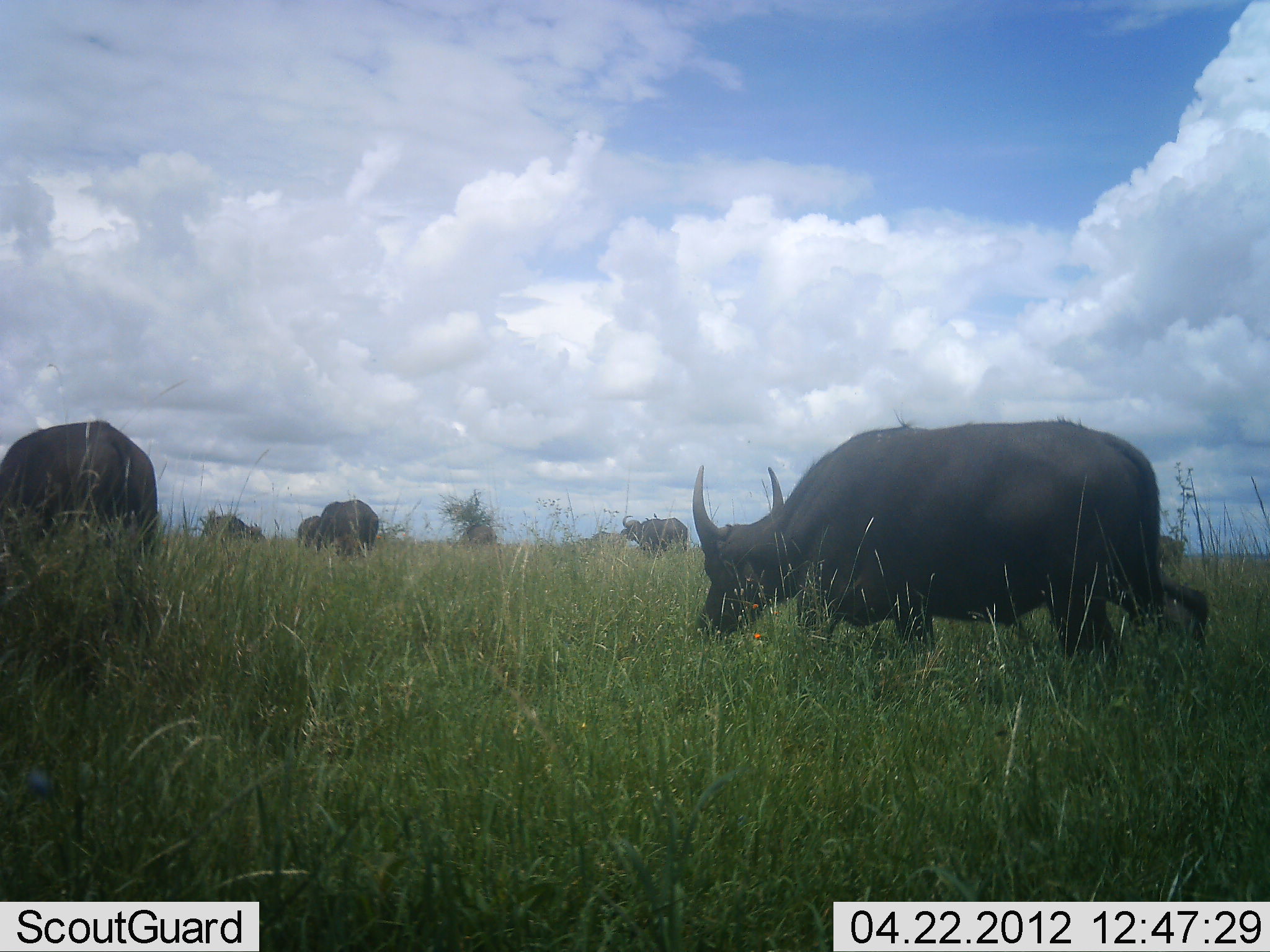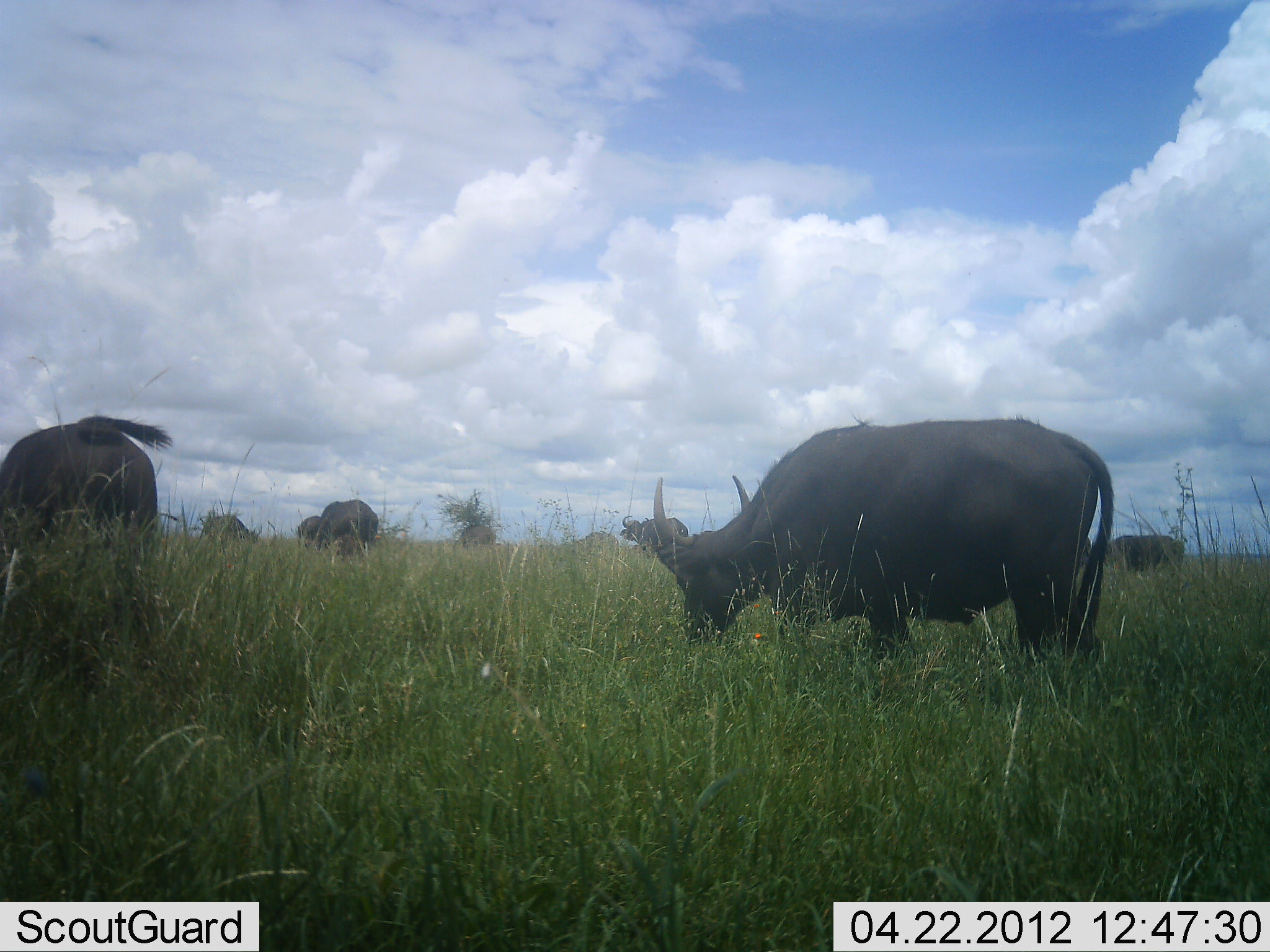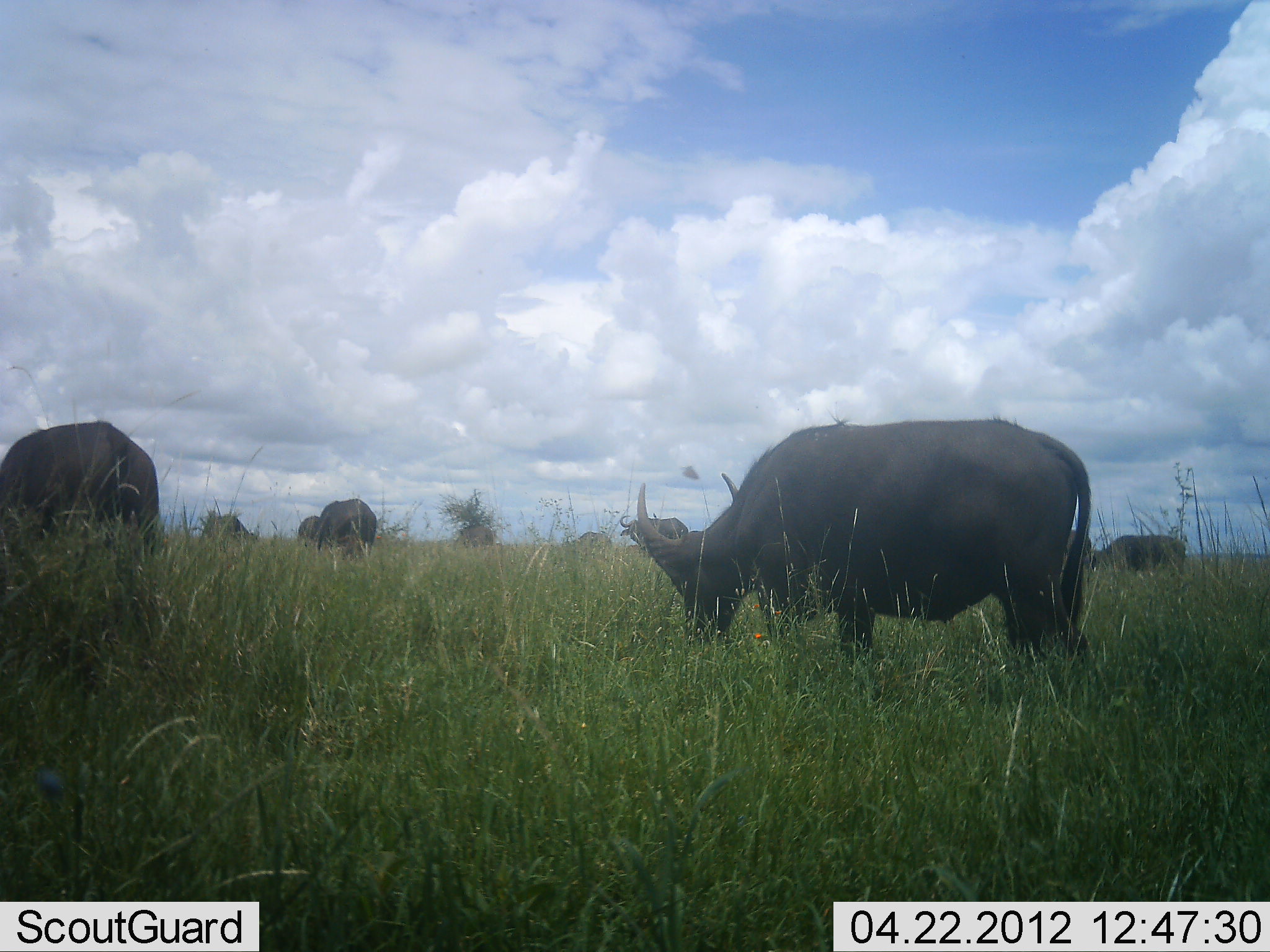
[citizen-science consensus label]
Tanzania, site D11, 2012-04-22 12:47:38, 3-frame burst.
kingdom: Animalia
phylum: Chordata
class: Mammalia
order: Artiodactyla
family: Bovidae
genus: Syncerus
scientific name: Syncerus caffer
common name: cape buffalo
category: buffalo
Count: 7.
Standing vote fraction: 41%.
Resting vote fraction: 0%.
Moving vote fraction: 41%.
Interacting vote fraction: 0%.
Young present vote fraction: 0%.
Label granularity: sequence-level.